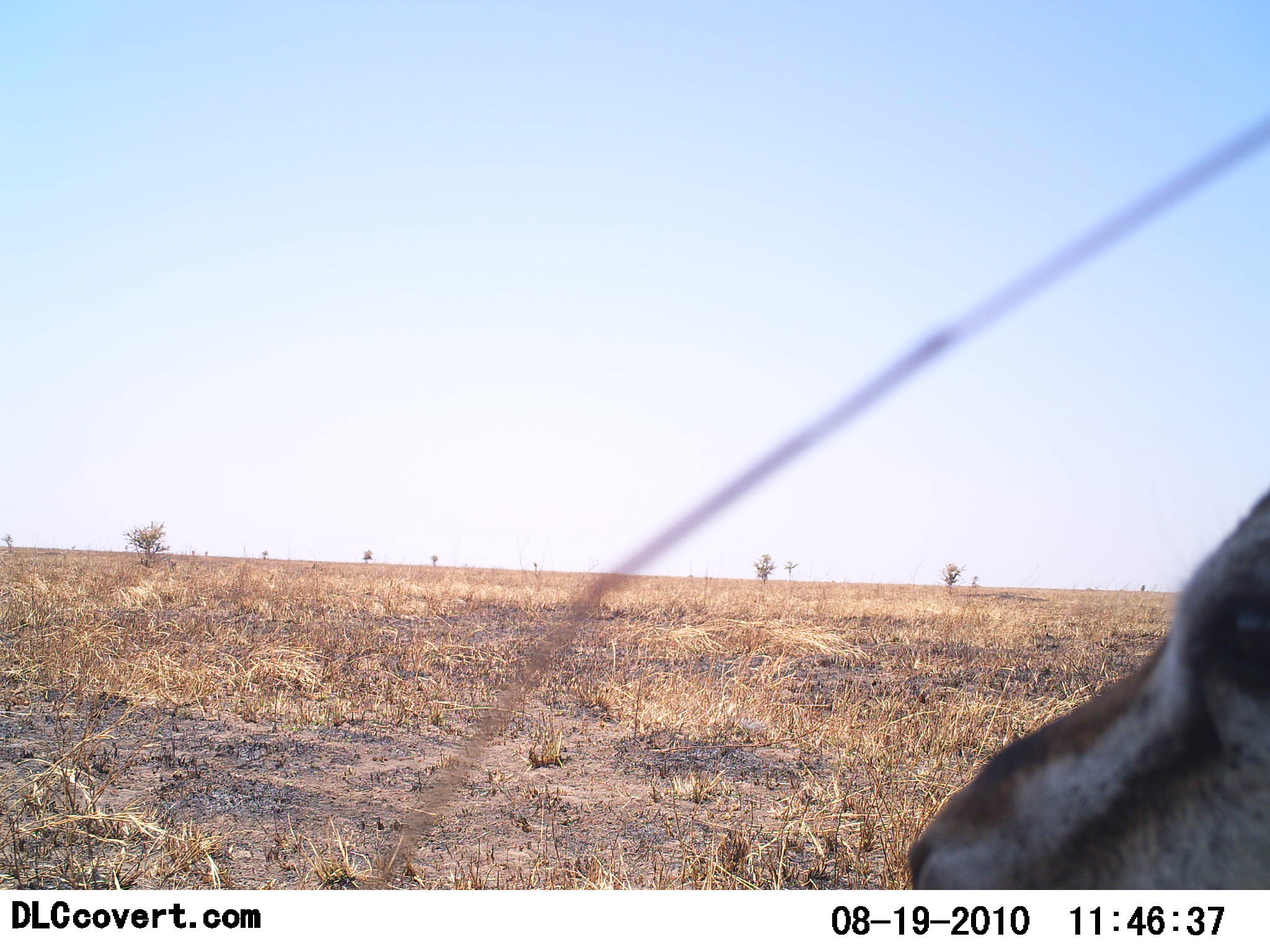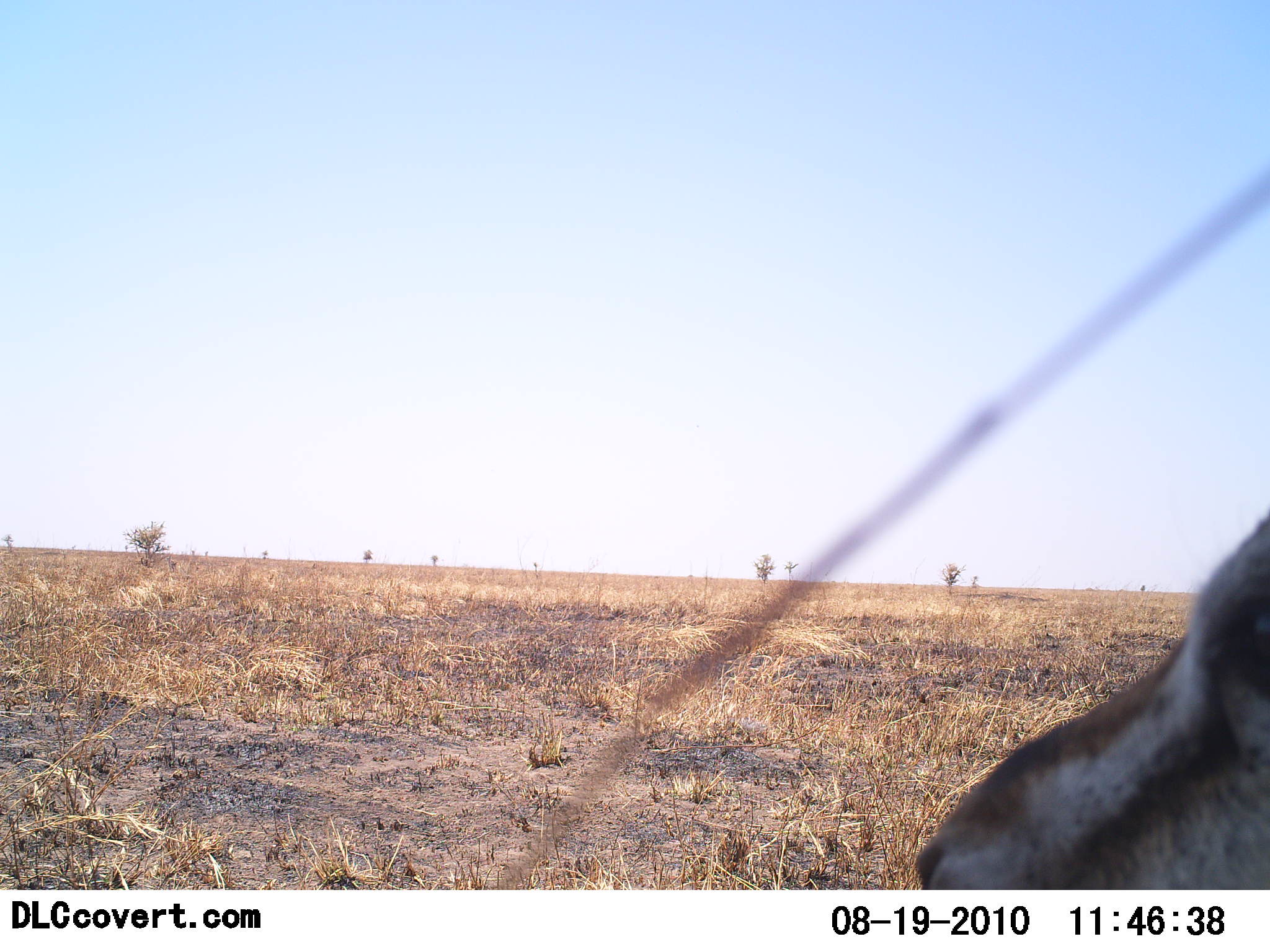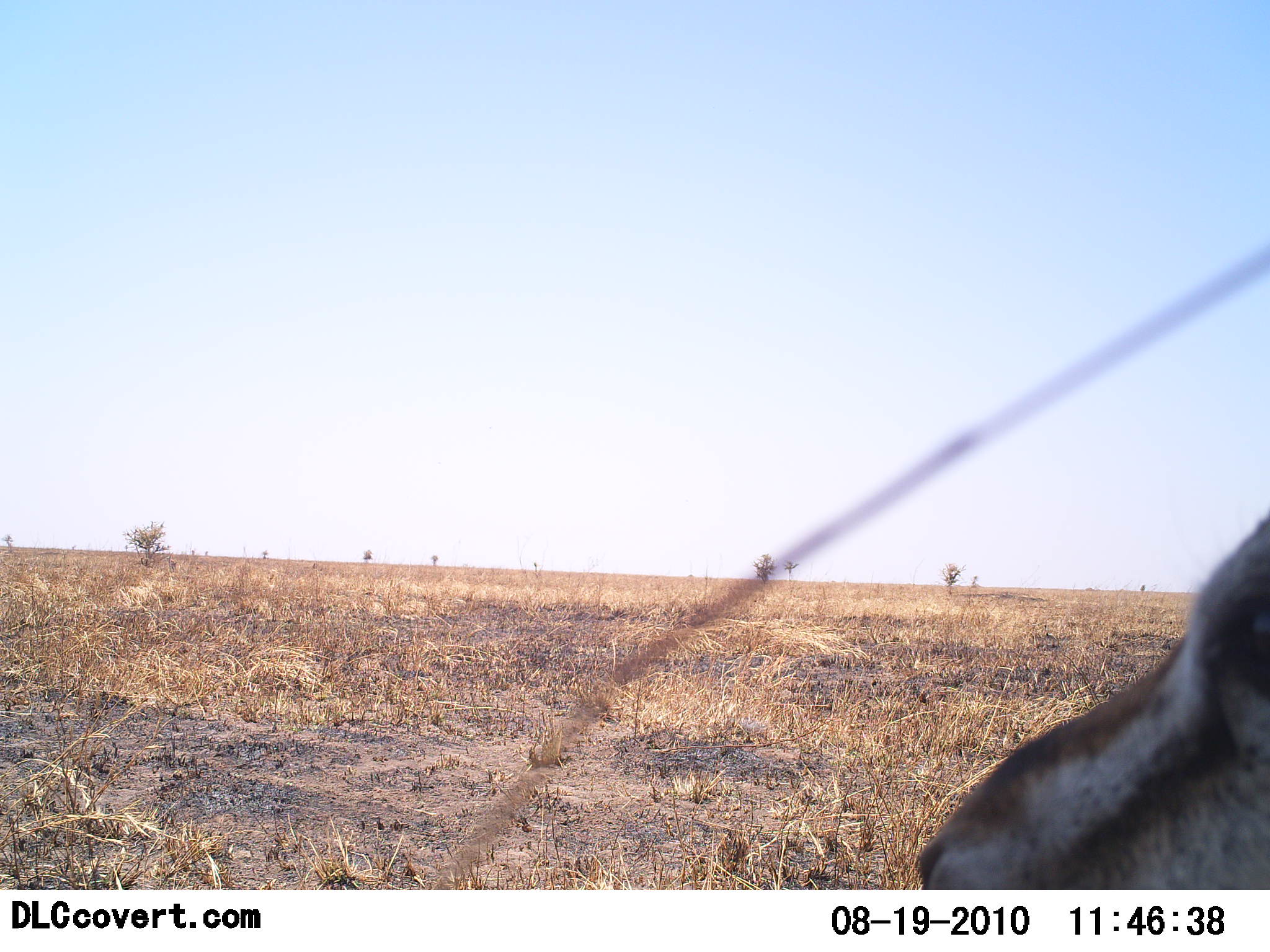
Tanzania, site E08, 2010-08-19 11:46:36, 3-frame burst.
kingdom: Animalia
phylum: Chordata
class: Mammalia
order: Artiodactyla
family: Bovidae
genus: Eudorcas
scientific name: Eudorcas thomsonii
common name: thomson's gazelle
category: gazellethomsons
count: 1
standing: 83%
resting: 8%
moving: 8%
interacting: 0%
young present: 0%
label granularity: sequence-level